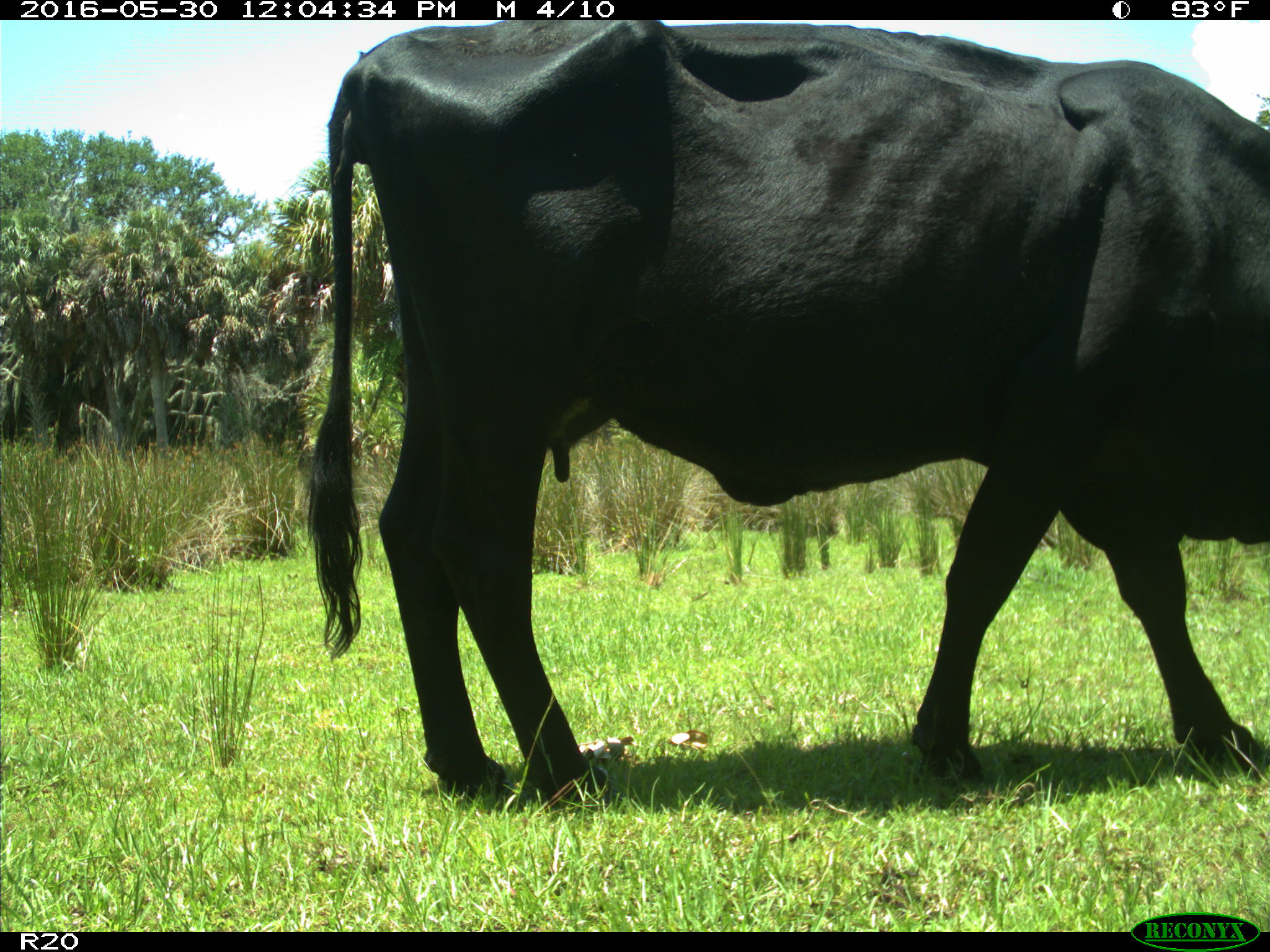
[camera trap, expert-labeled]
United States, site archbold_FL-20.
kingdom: Animalia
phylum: Chordata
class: Mammalia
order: Artiodactyla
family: Bovidae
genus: Bos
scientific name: Bos taurus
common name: domestic cow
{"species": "Bos taurus (domestic cow)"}